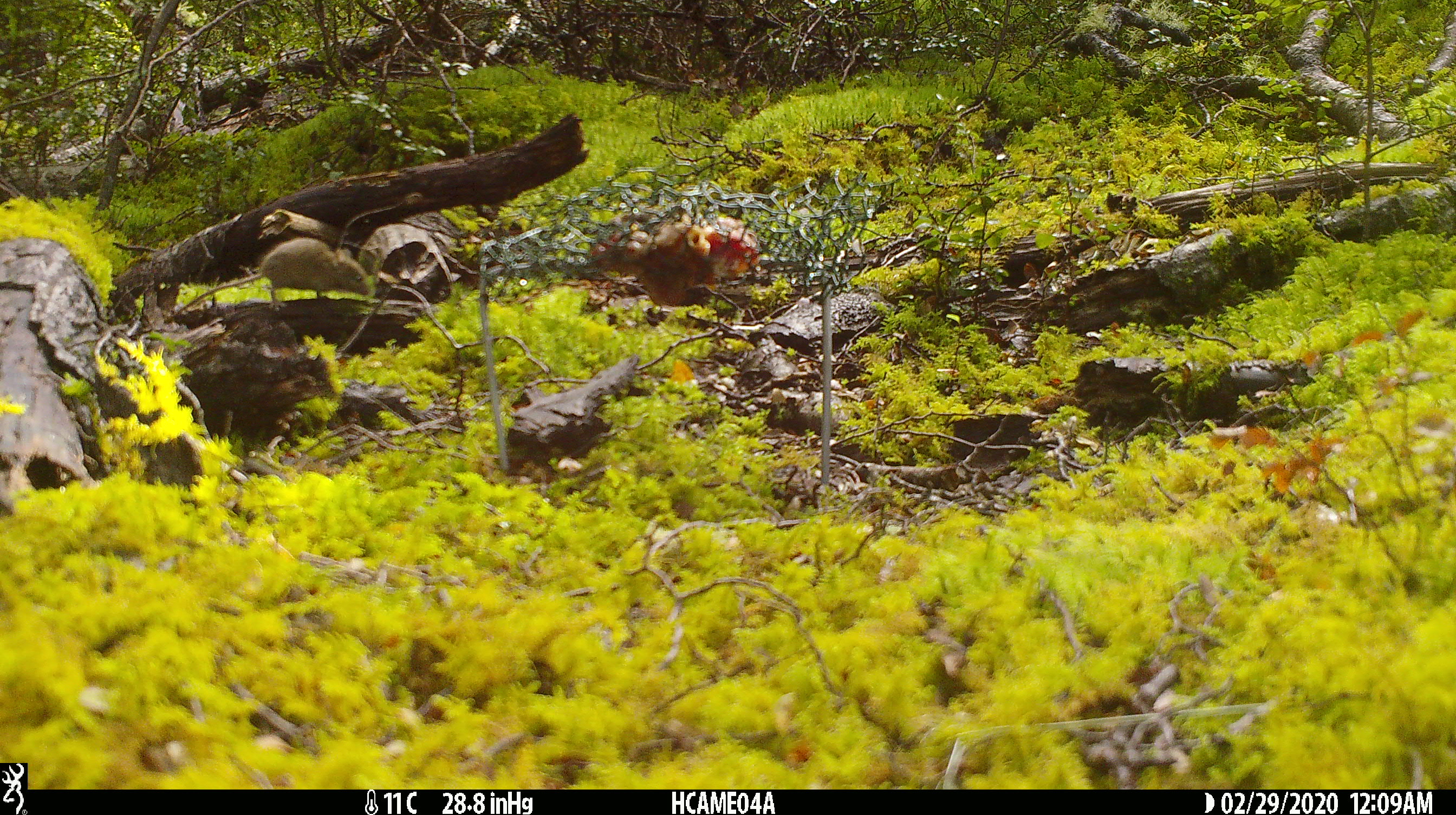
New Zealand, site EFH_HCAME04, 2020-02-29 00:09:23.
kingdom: Animalia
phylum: Chordata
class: Mammalia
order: Rodentia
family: Muridae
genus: Mus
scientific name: Mus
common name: mouse